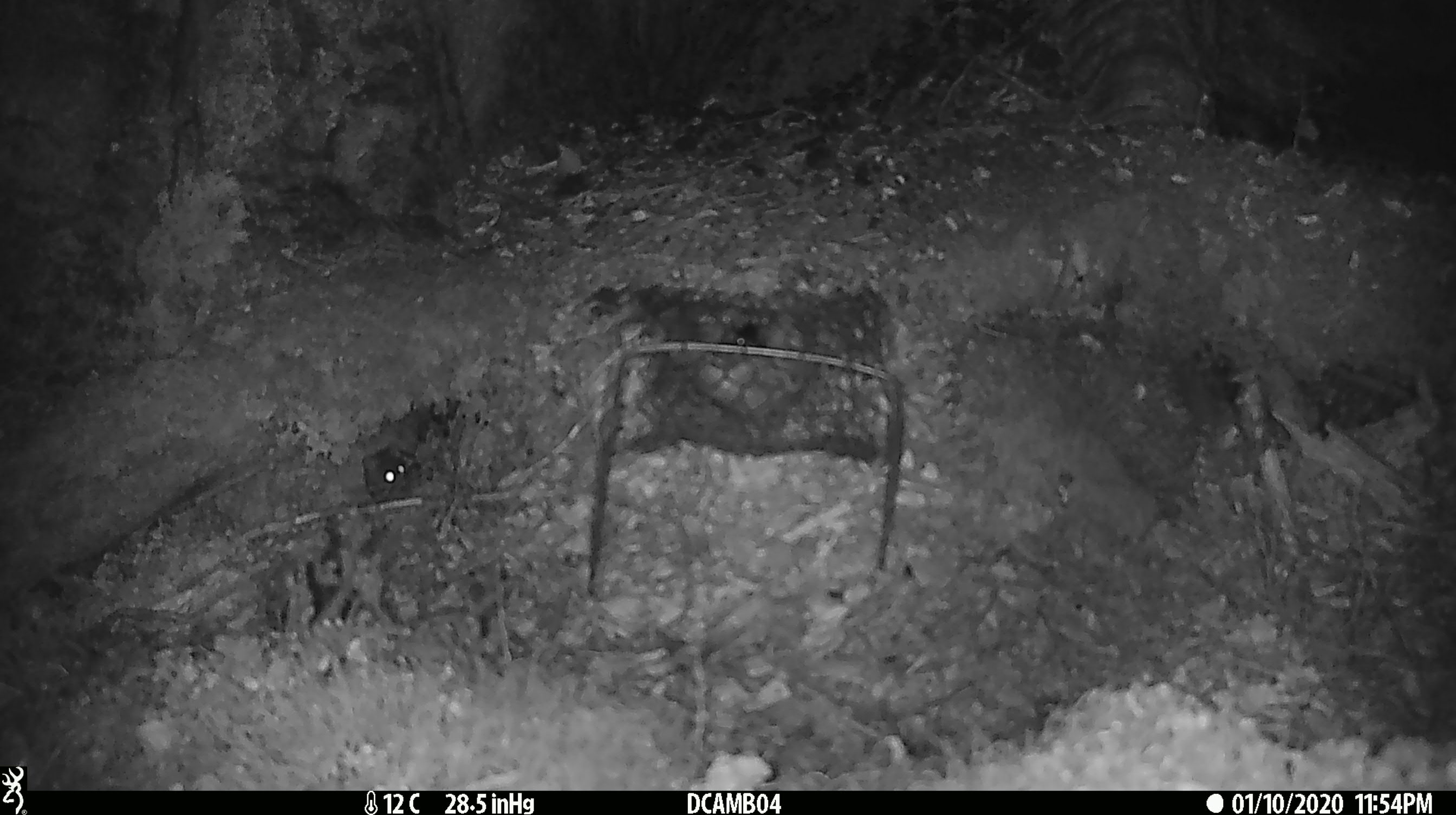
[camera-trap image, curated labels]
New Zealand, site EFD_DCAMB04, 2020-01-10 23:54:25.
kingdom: Animalia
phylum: Chordata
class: Mammalia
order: Rodentia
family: Muridae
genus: Mus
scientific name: Mus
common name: mouse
Mouse (Mus).